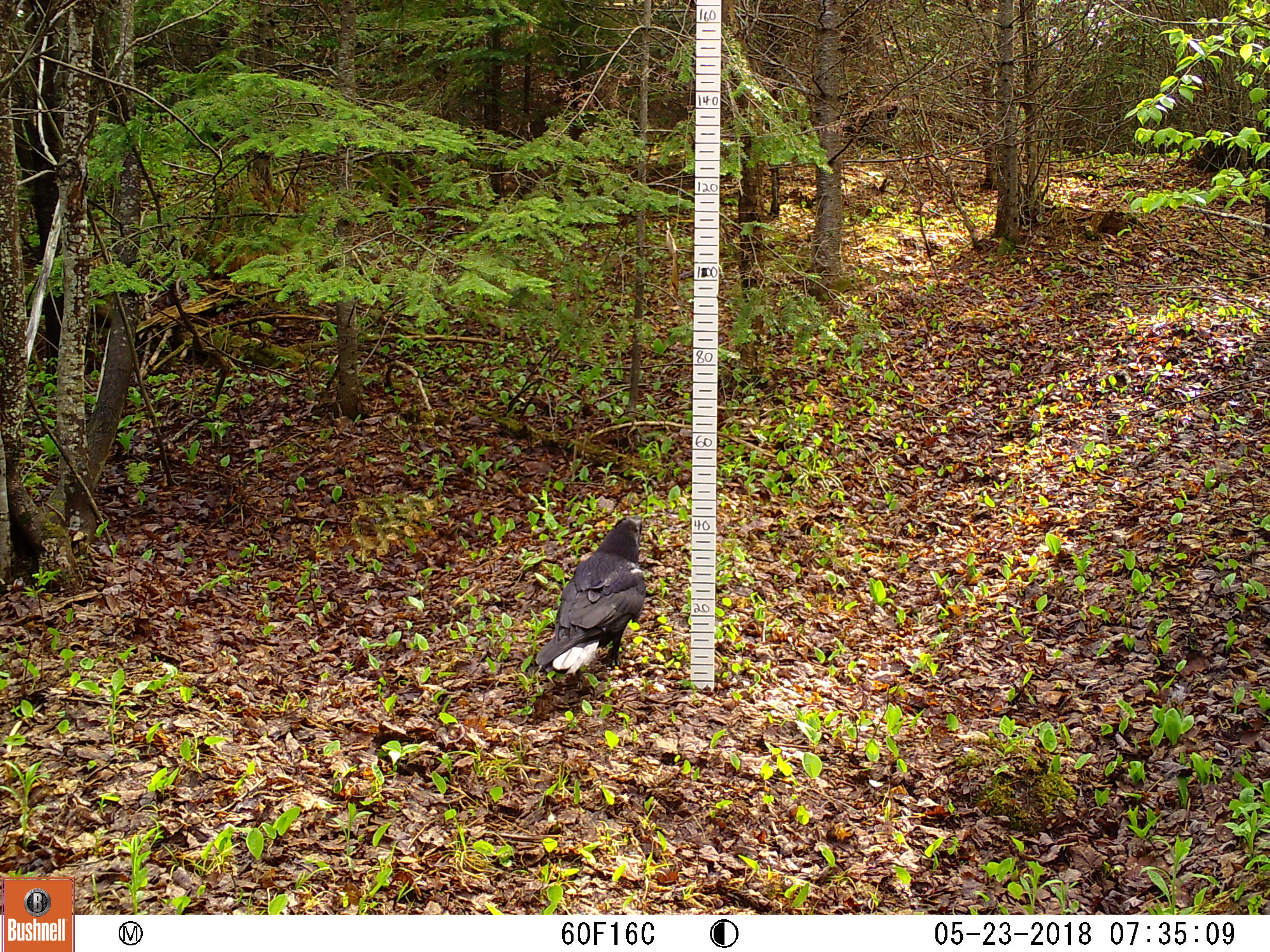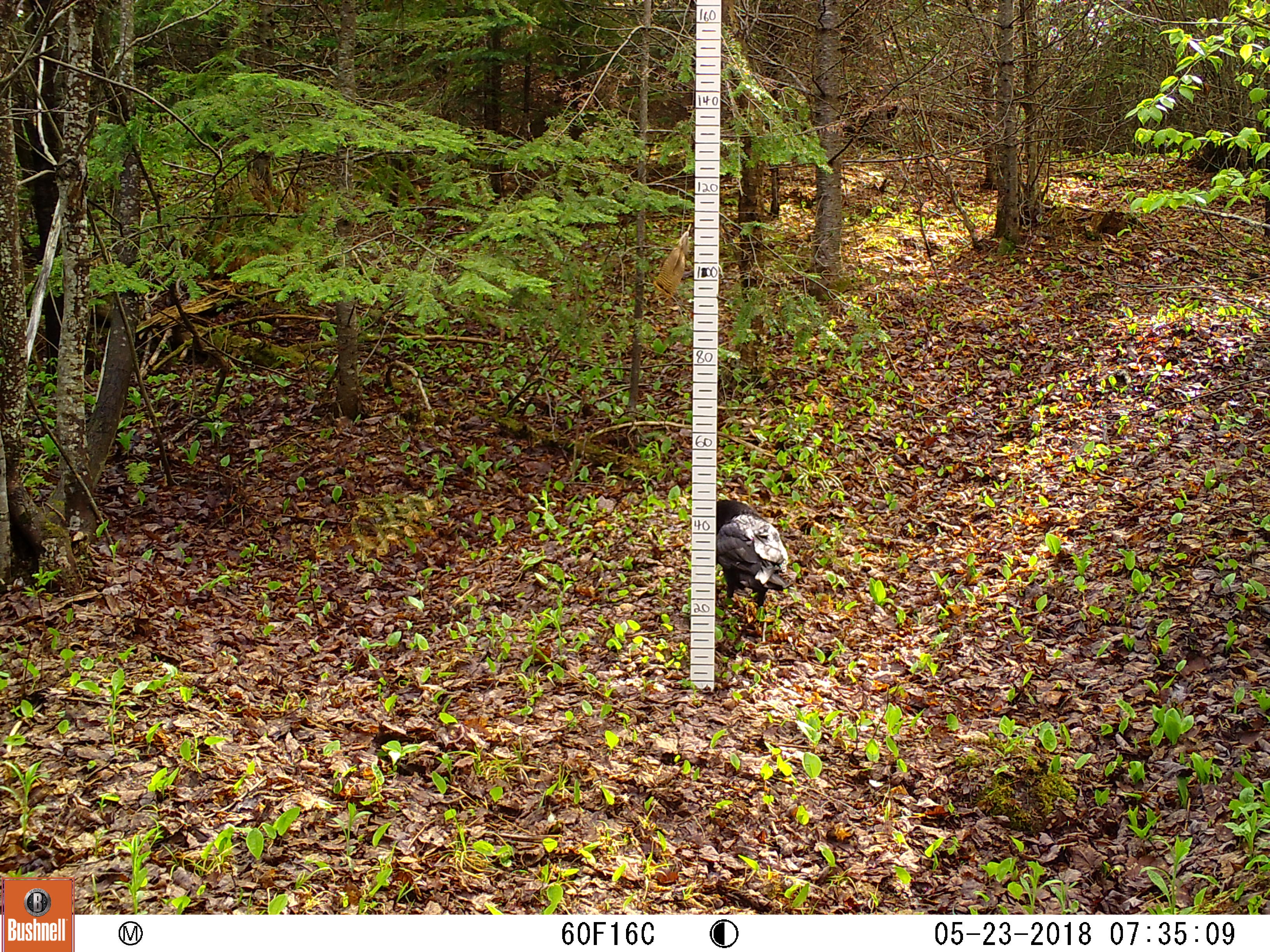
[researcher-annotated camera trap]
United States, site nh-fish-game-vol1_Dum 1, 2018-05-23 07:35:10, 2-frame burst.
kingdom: Animalia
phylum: Chordata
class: Aves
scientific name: Aves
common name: bird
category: bird sp.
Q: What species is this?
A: Bird sp. (bird) (Aves).